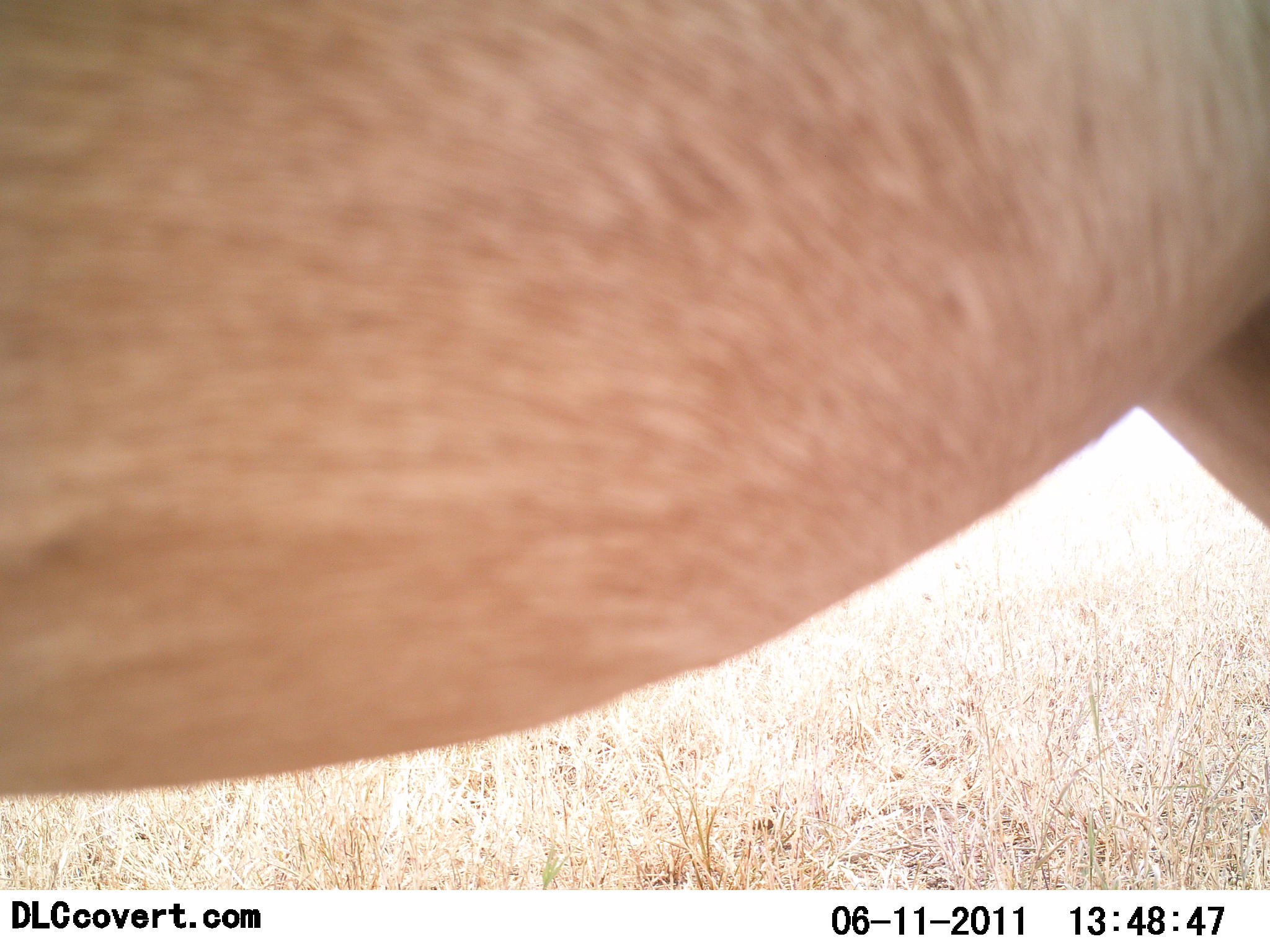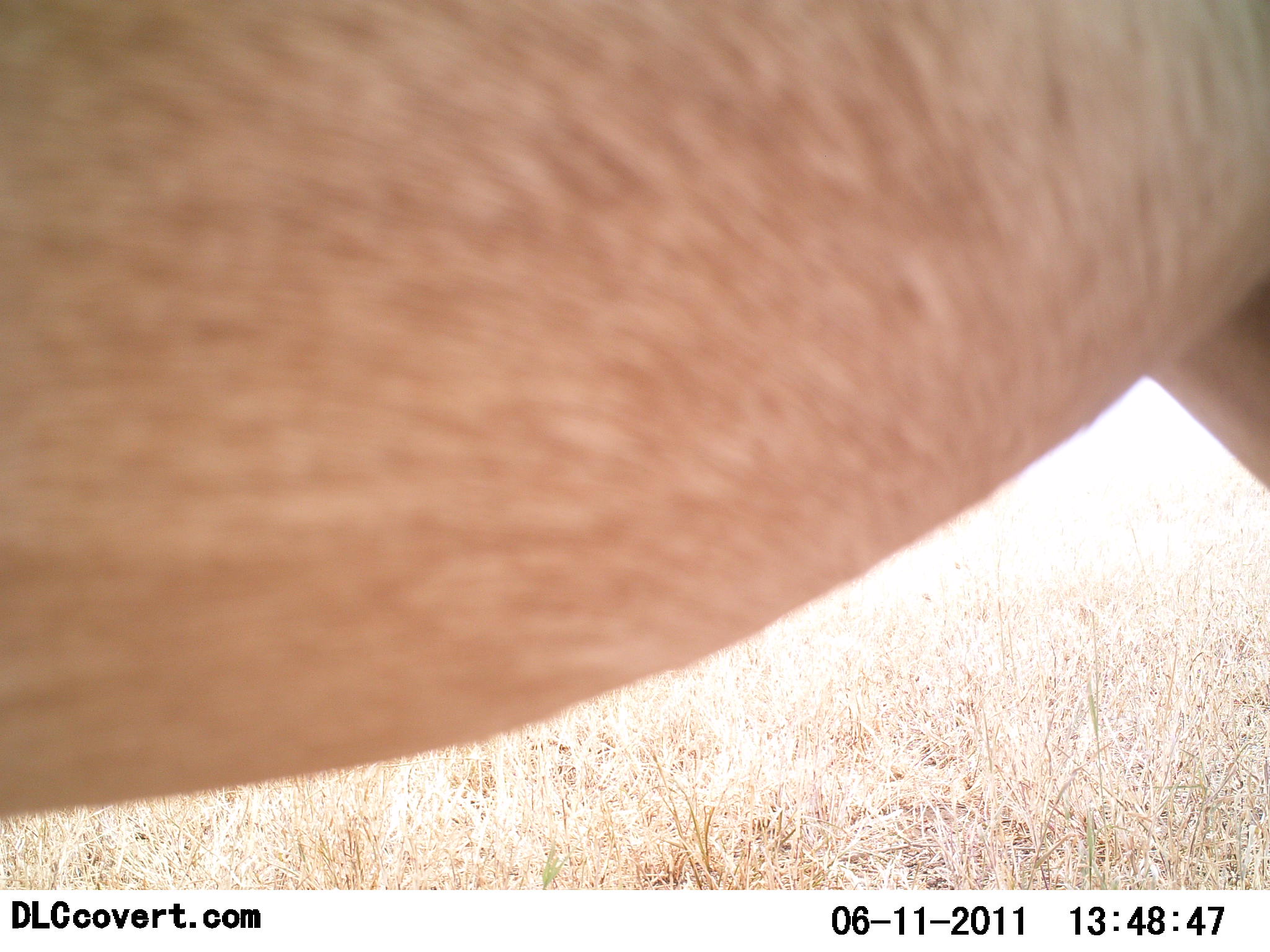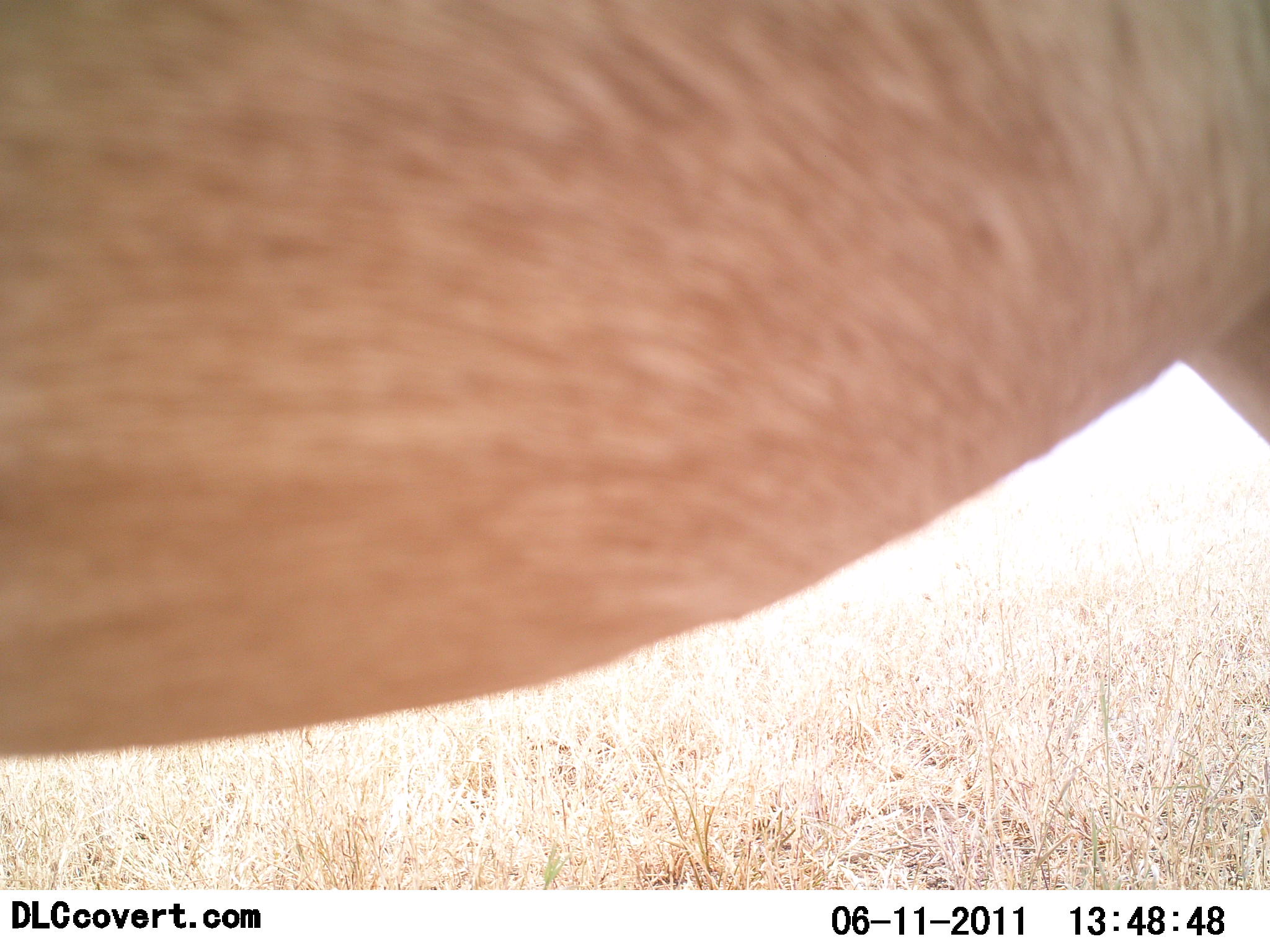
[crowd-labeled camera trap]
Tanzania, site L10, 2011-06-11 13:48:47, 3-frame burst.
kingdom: Animalia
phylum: Chordata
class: Mammalia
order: Artiodactyla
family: Bovidae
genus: Alcelaphus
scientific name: Alcelaphus buselaphus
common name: hartebeest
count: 1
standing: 100%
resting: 0%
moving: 0%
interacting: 0%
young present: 0%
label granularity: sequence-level